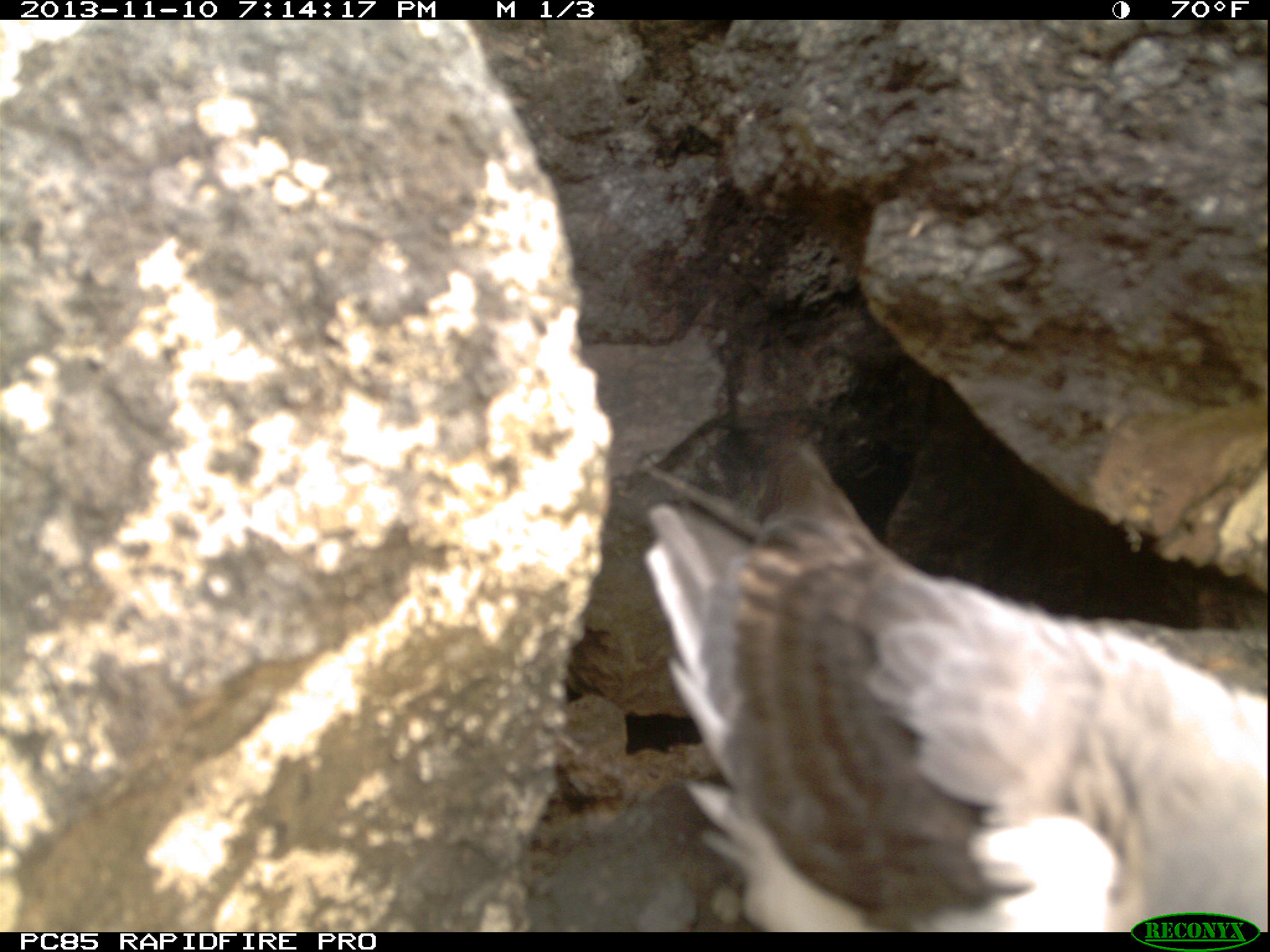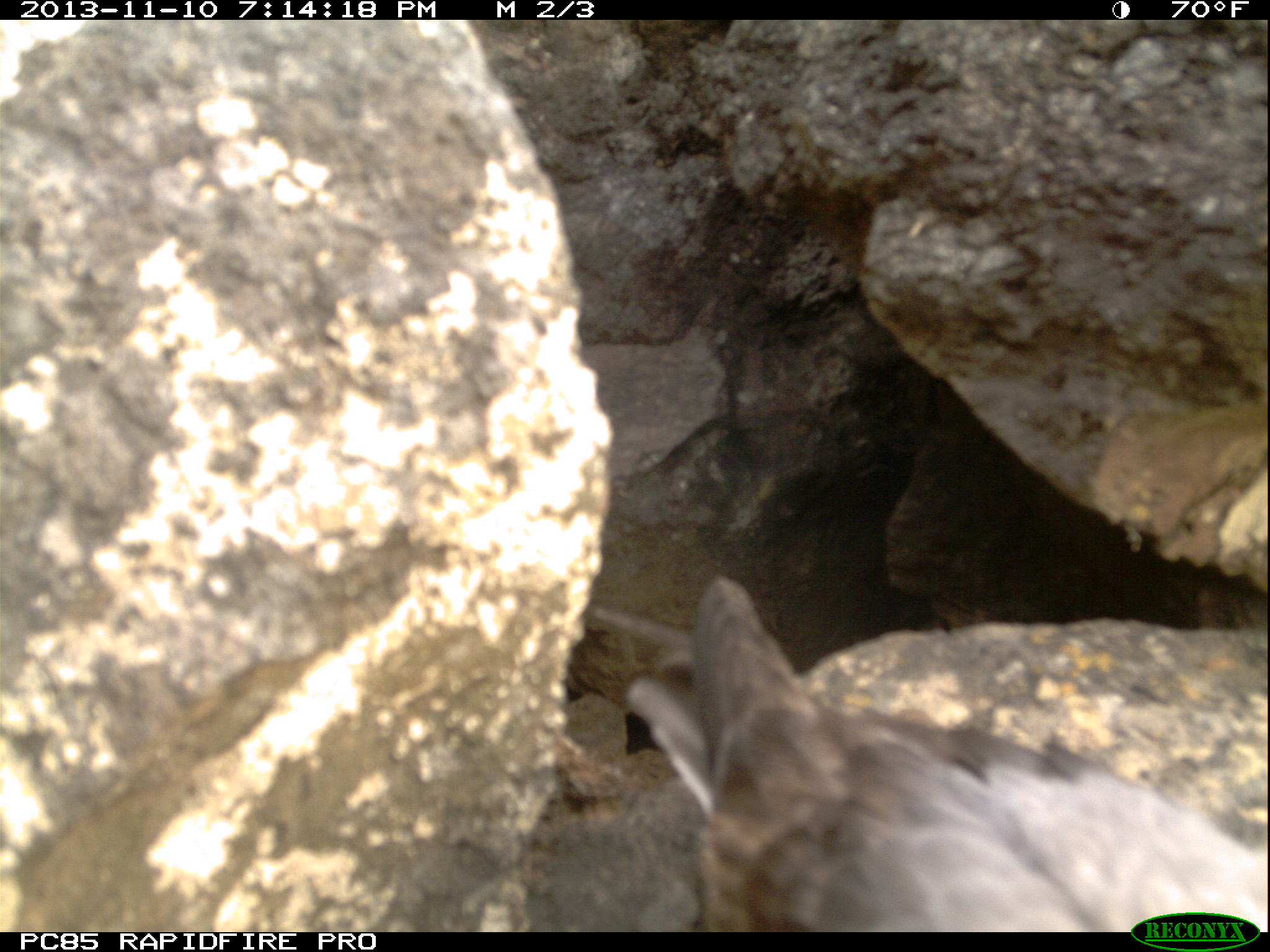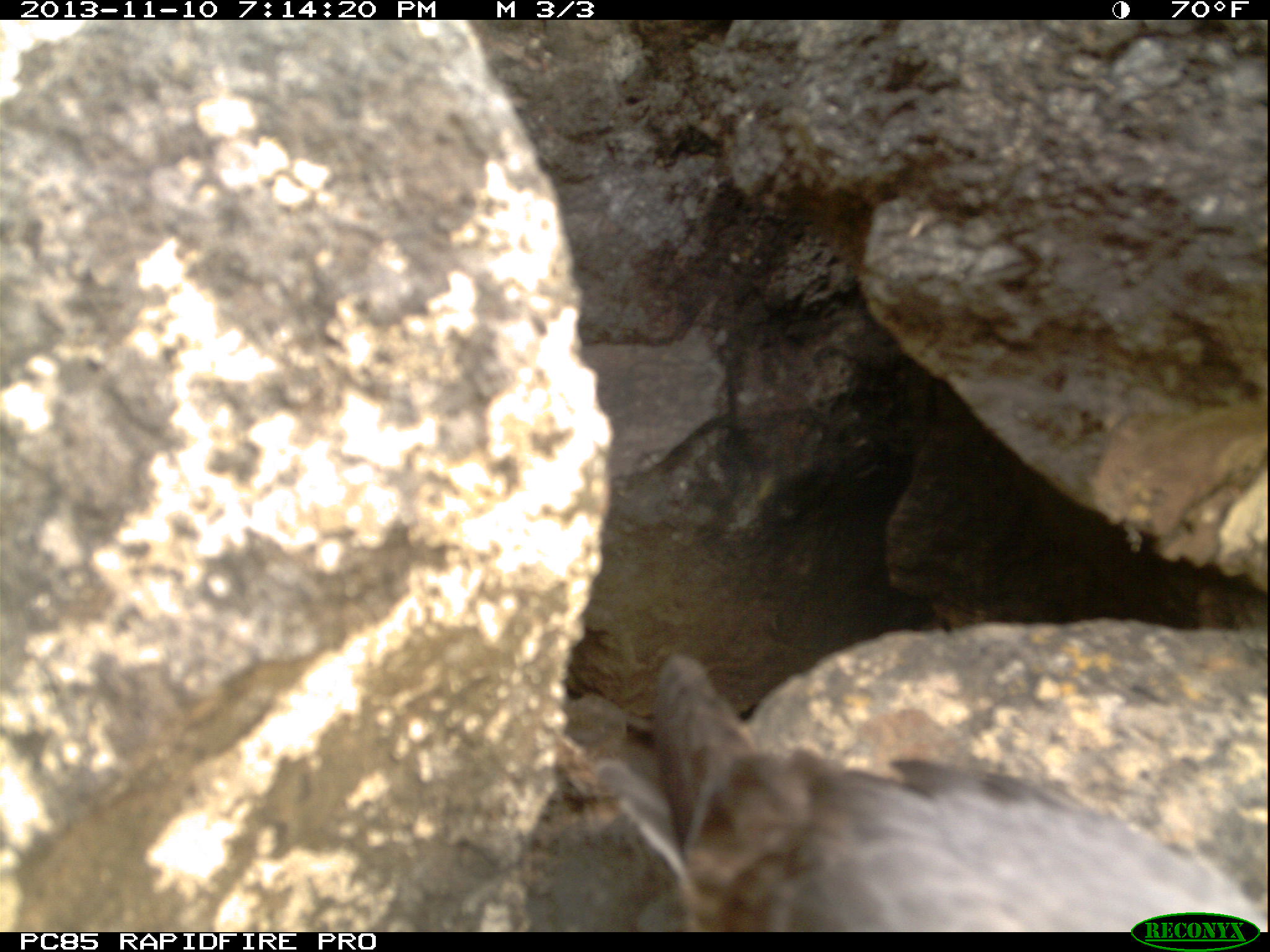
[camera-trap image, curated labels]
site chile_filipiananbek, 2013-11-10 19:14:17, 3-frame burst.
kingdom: Animalia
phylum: Chordata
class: Aves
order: Procellariiformes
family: Procellariidae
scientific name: Procellariidae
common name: petrel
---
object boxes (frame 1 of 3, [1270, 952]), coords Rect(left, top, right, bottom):
petrel: Rect(608, 425, 1263, 929)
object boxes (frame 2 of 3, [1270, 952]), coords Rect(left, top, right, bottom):
petrel: Rect(579, 572, 1269, 931)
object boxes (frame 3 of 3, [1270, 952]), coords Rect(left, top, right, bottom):
petrel: Rect(564, 641, 1262, 934)